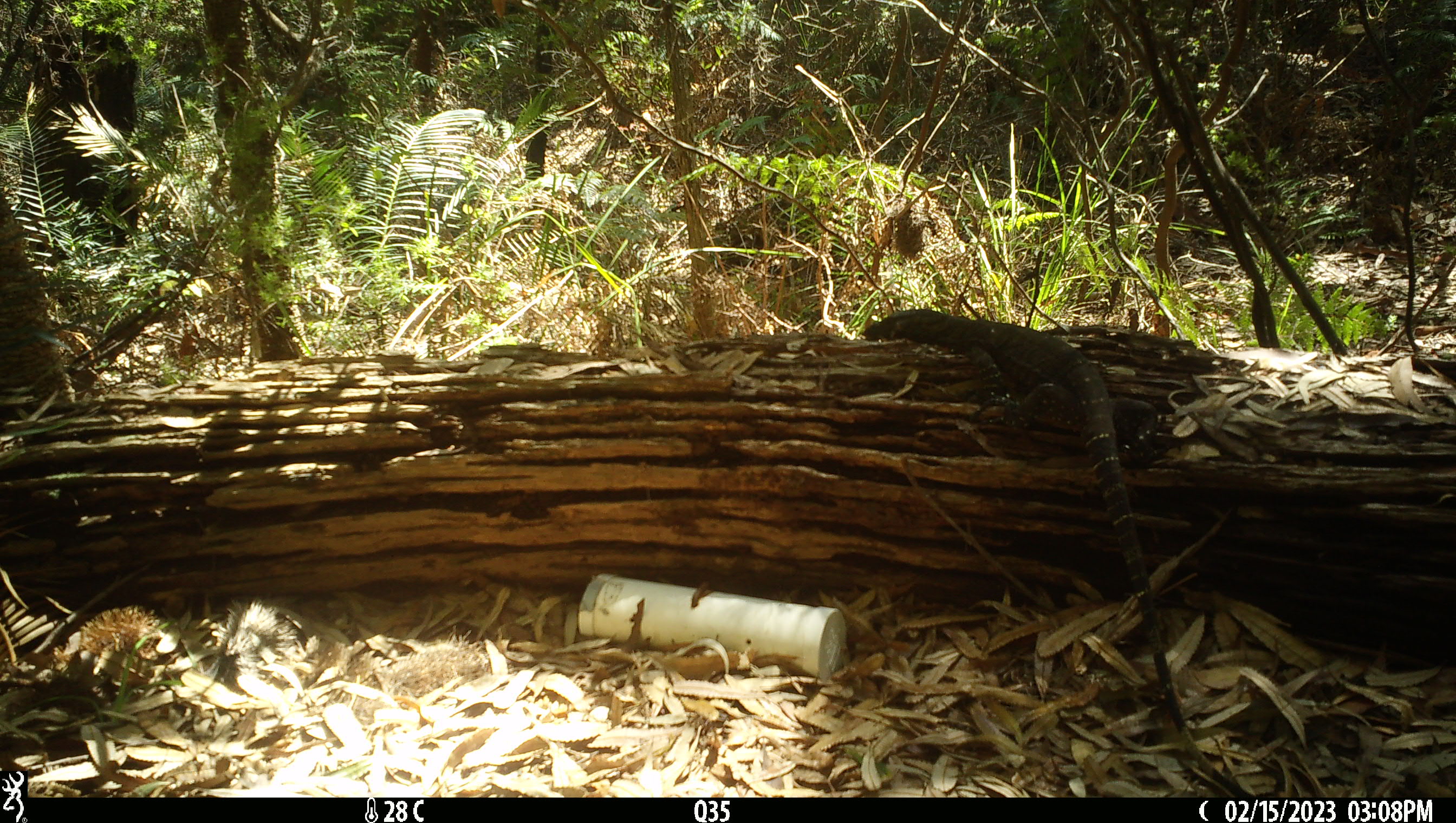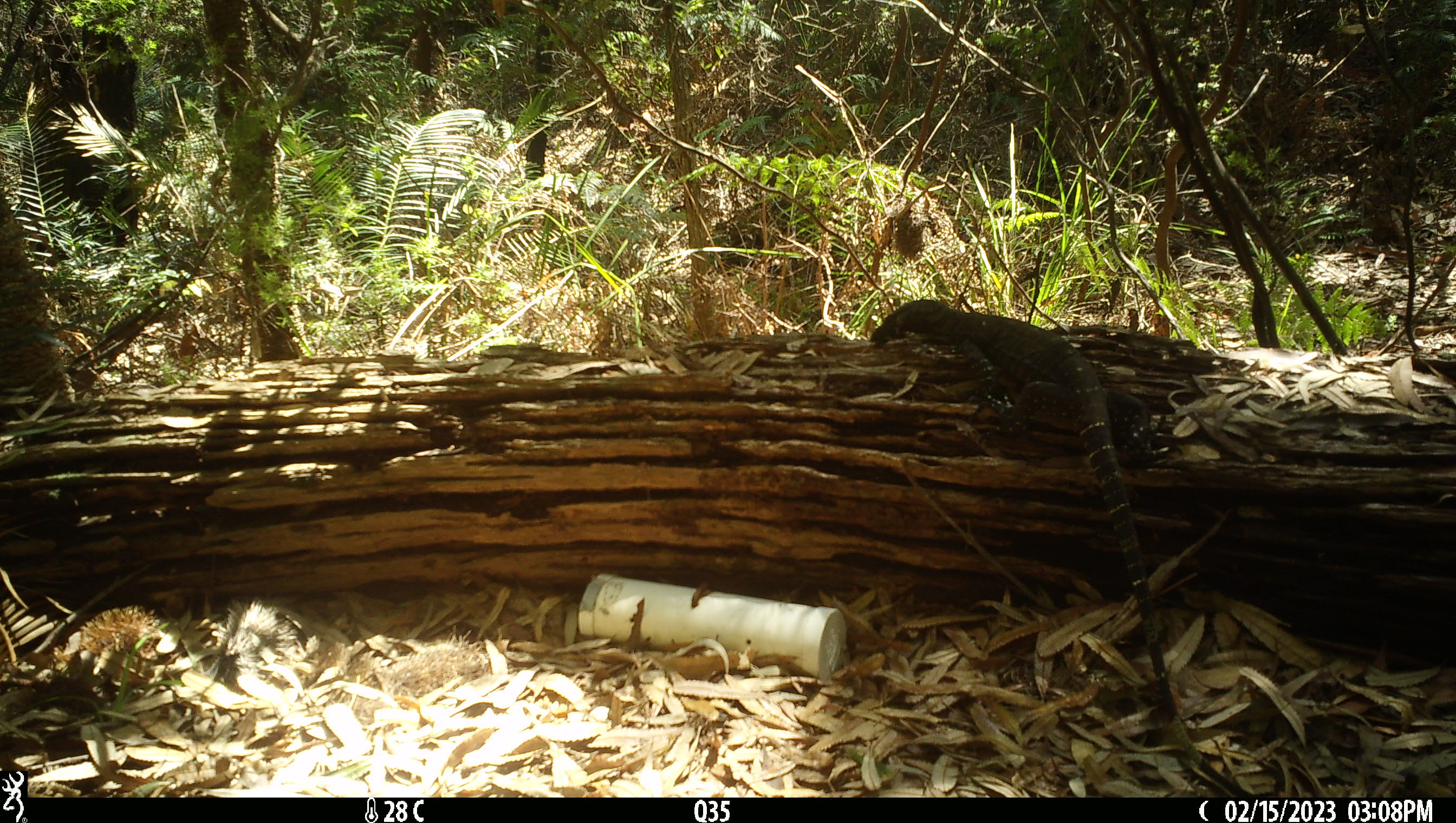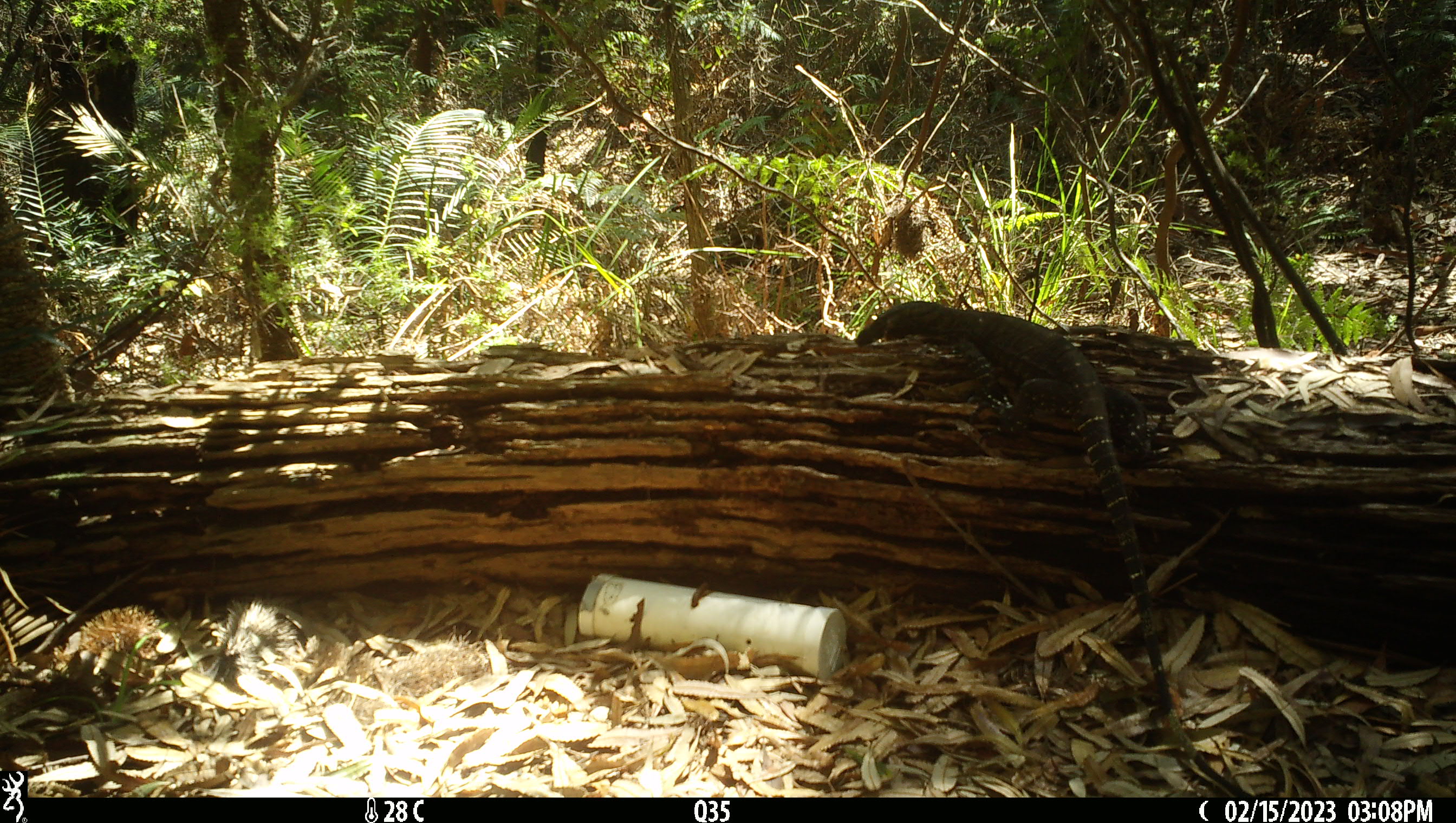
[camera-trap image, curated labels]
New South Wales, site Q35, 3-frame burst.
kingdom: Animalia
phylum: Chordata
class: Reptilia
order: Squamata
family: Varanidae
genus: Varanus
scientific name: Varanus varius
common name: lace monitor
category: goanna